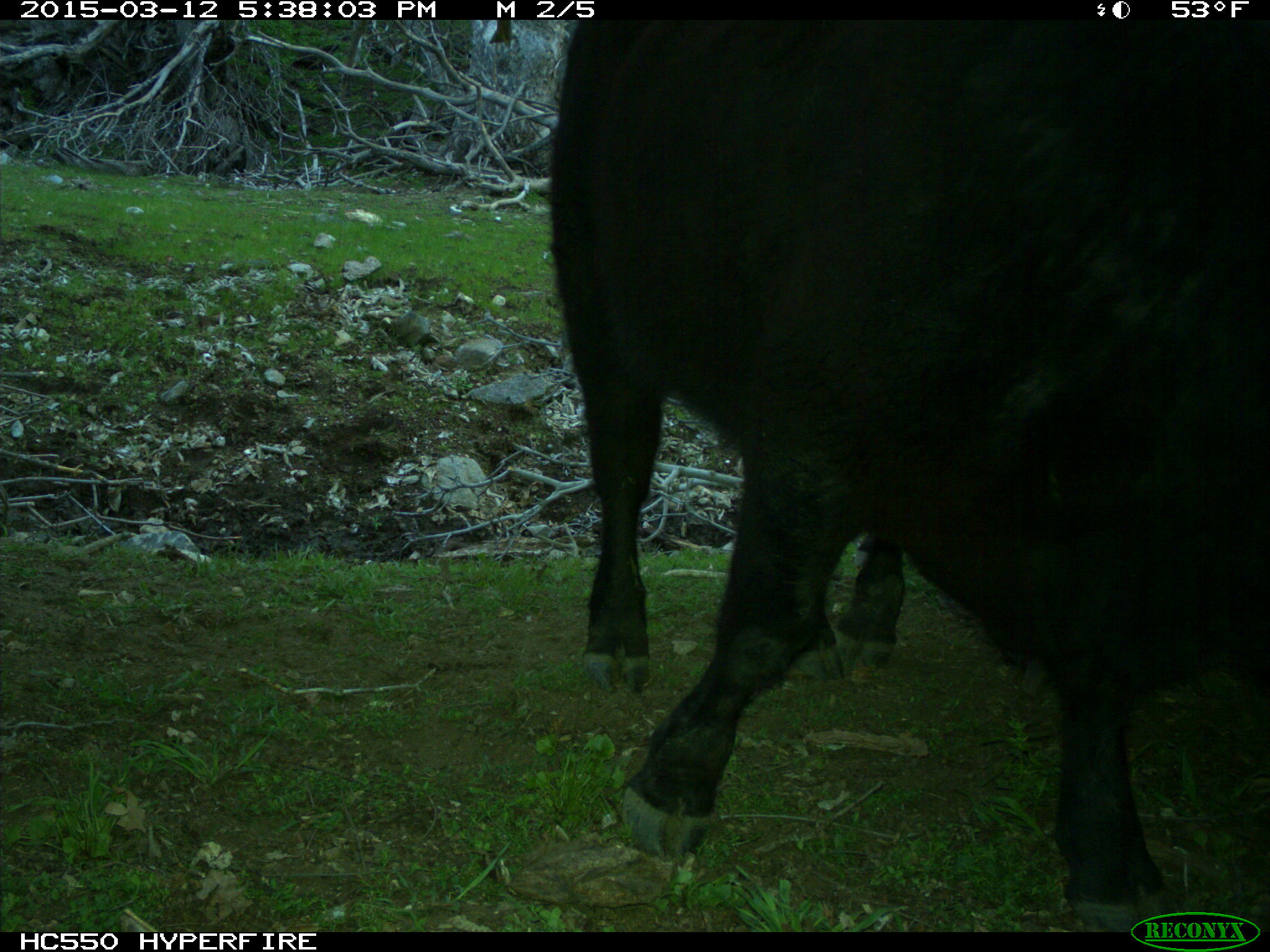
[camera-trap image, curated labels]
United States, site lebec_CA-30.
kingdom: Animalia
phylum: Chordata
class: Mammalia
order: Artiodactyla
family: Bovidae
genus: Bos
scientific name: Bos taurus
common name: domestic cow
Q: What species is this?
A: Bos taurus (domestic cow).